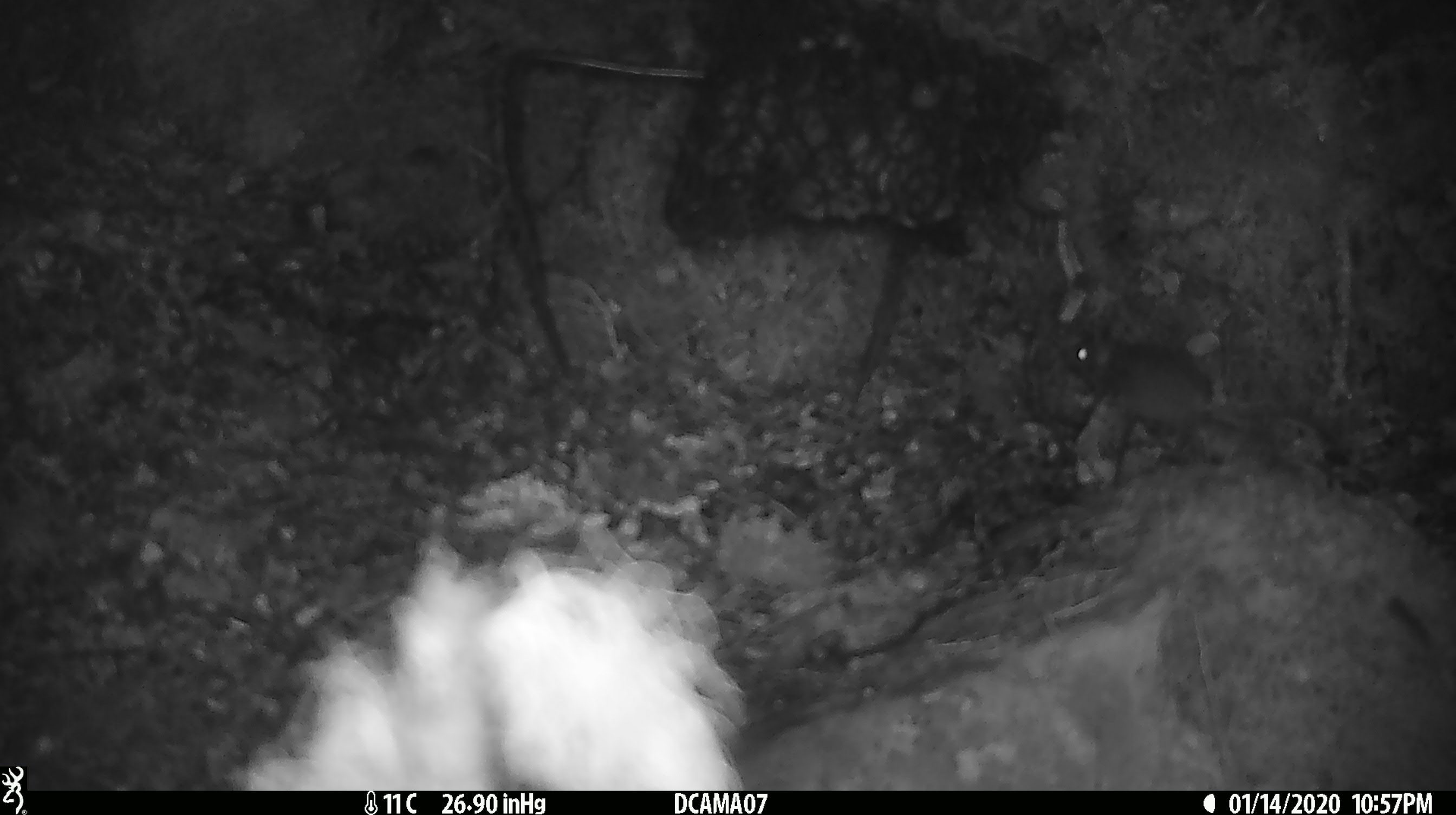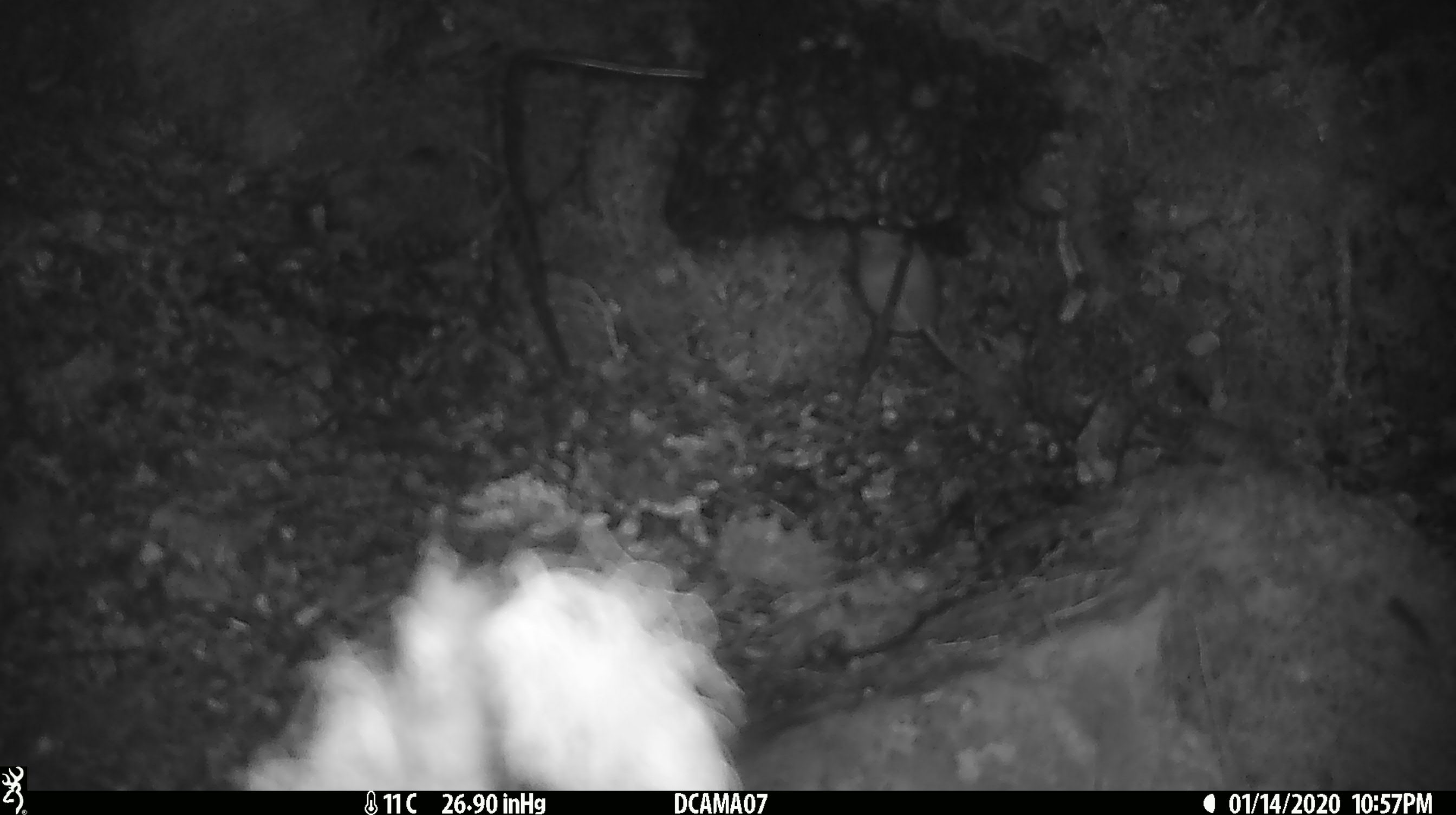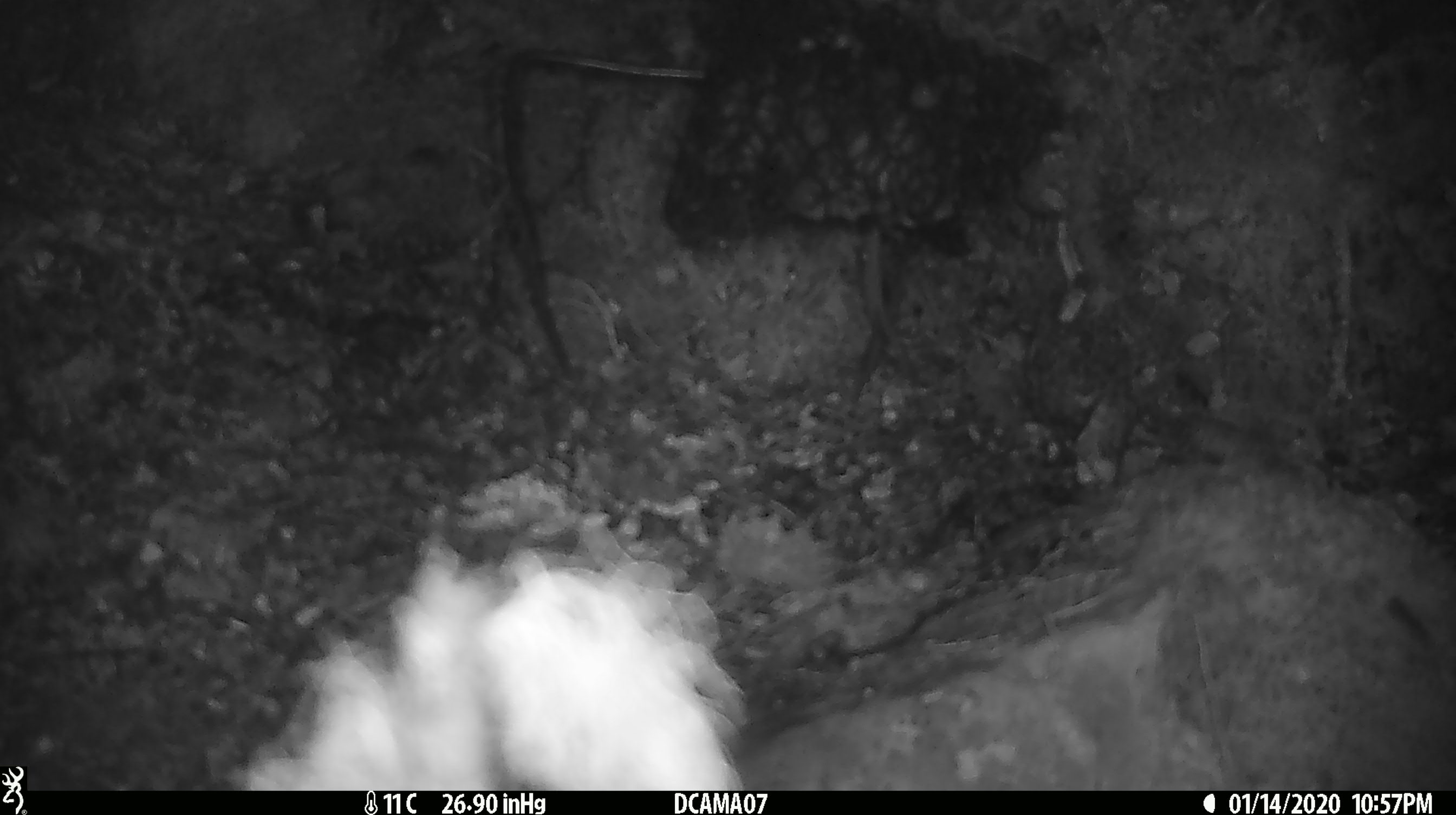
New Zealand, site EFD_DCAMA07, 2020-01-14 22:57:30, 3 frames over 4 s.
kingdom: Animalia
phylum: Chordata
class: Mammalia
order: Rodentia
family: Muridae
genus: Mus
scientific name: Mus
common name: mouse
Mouse (Mus).